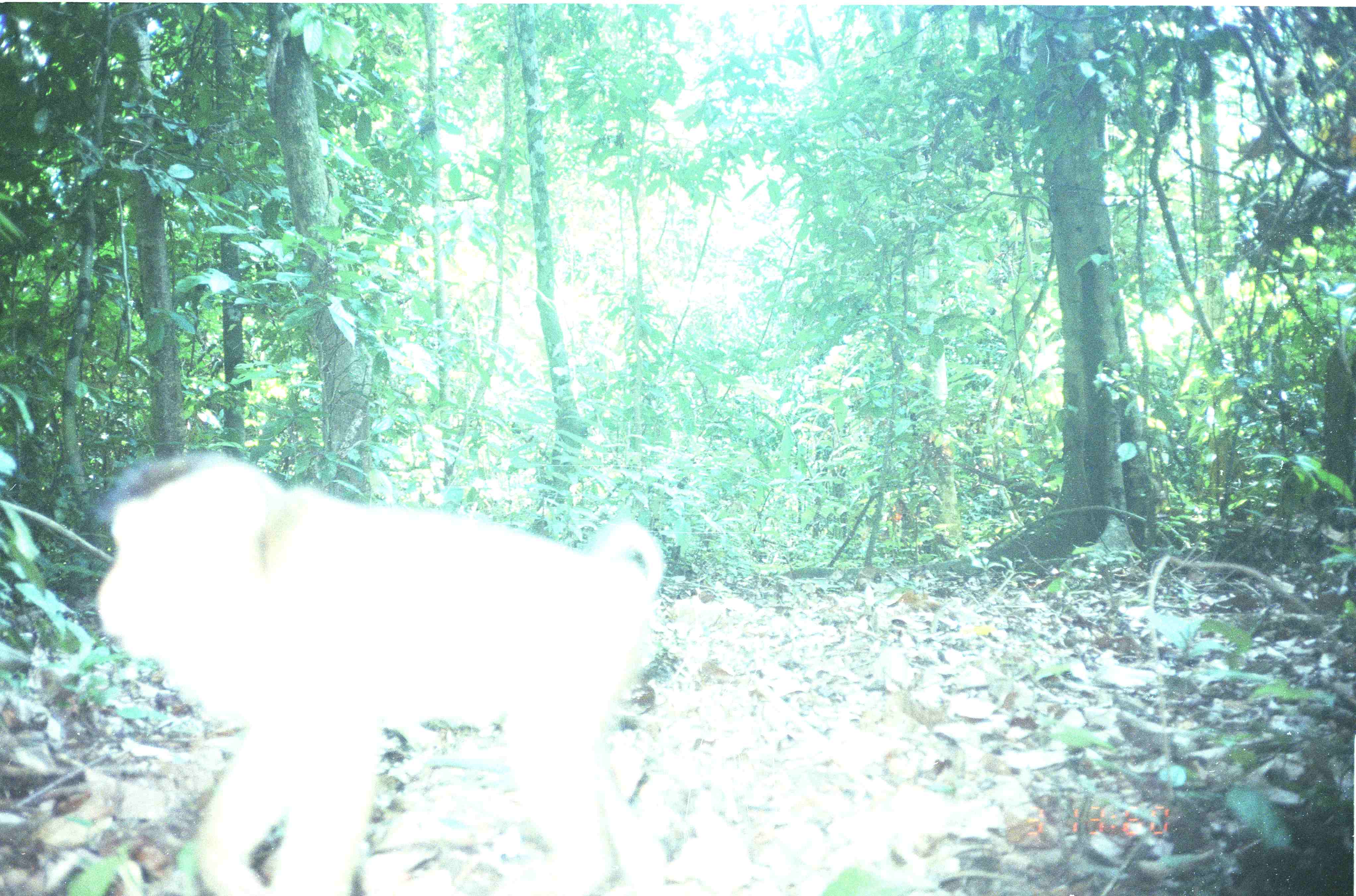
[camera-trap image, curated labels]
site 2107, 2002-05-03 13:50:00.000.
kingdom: Animalia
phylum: Chordata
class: Mammalia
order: Primates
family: Cercopithecidae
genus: Macaca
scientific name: Macaca nemestrina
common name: southern pig-tailed macaque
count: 1